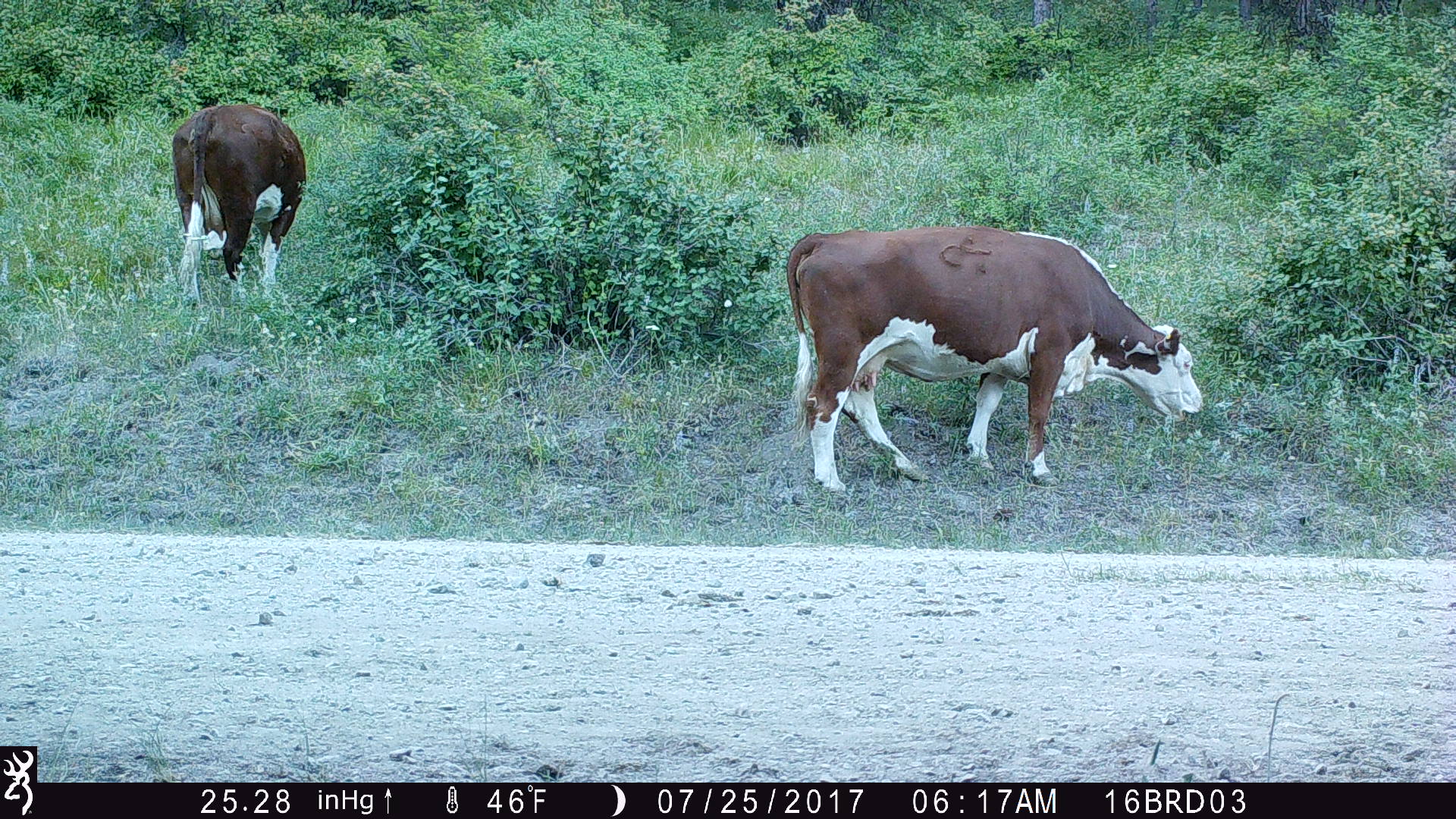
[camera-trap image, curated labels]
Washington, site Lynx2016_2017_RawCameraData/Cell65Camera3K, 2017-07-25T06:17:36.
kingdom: Animalia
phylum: Chordata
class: Mammalia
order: Artiodactyla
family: Bovidae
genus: Bos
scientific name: Bos taurus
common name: domestic cattle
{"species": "domestic cattle (Bos taurus)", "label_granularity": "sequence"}